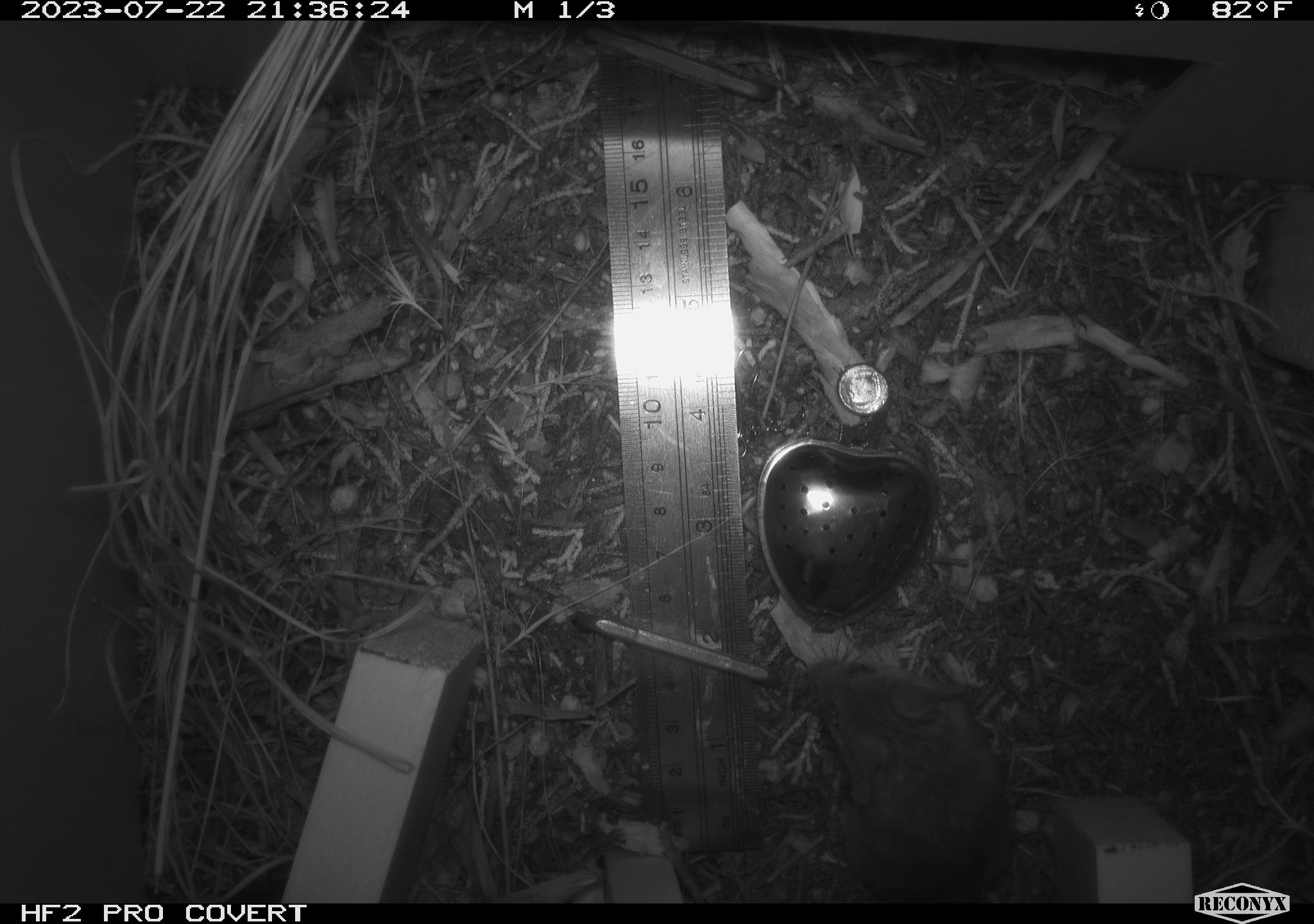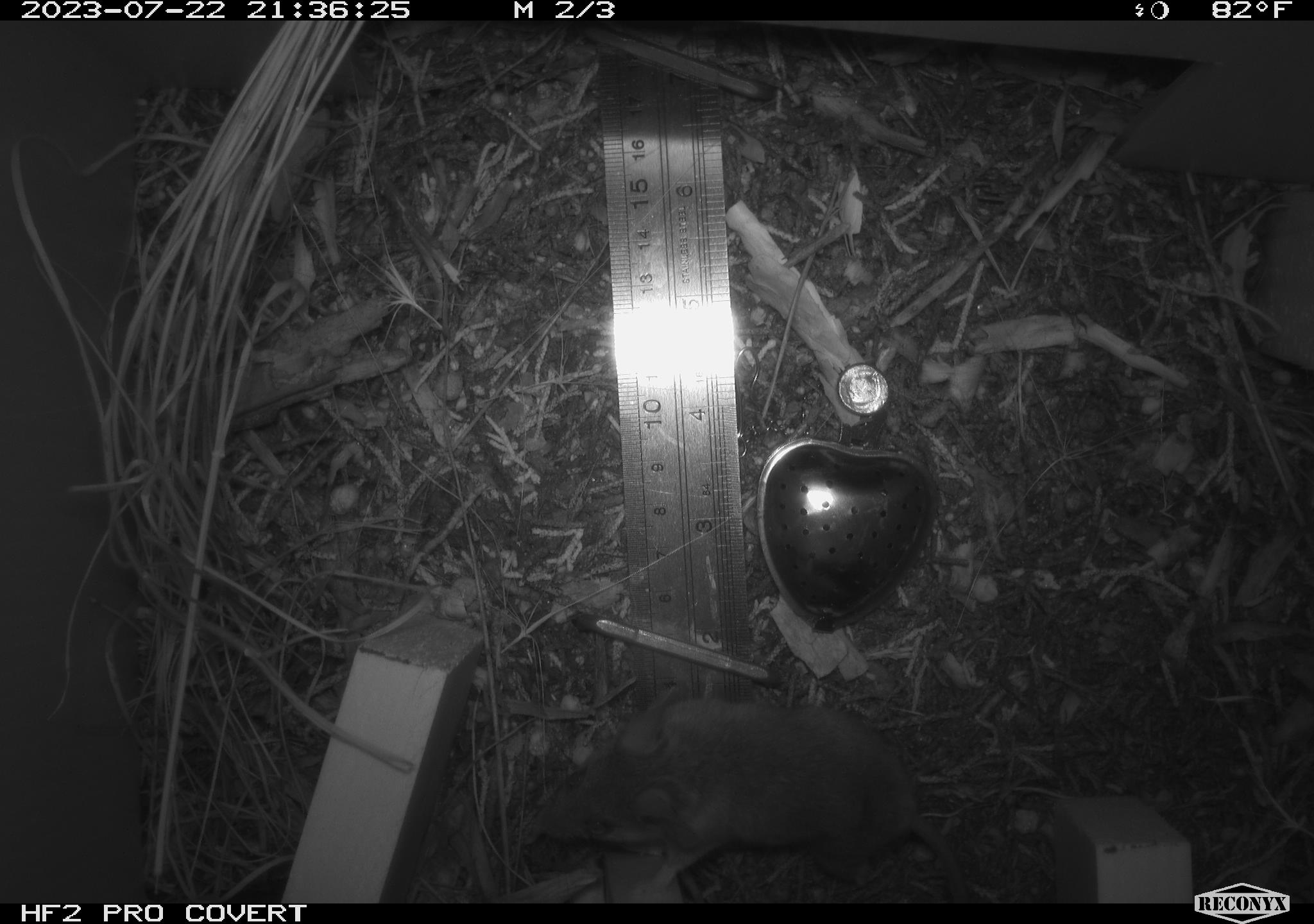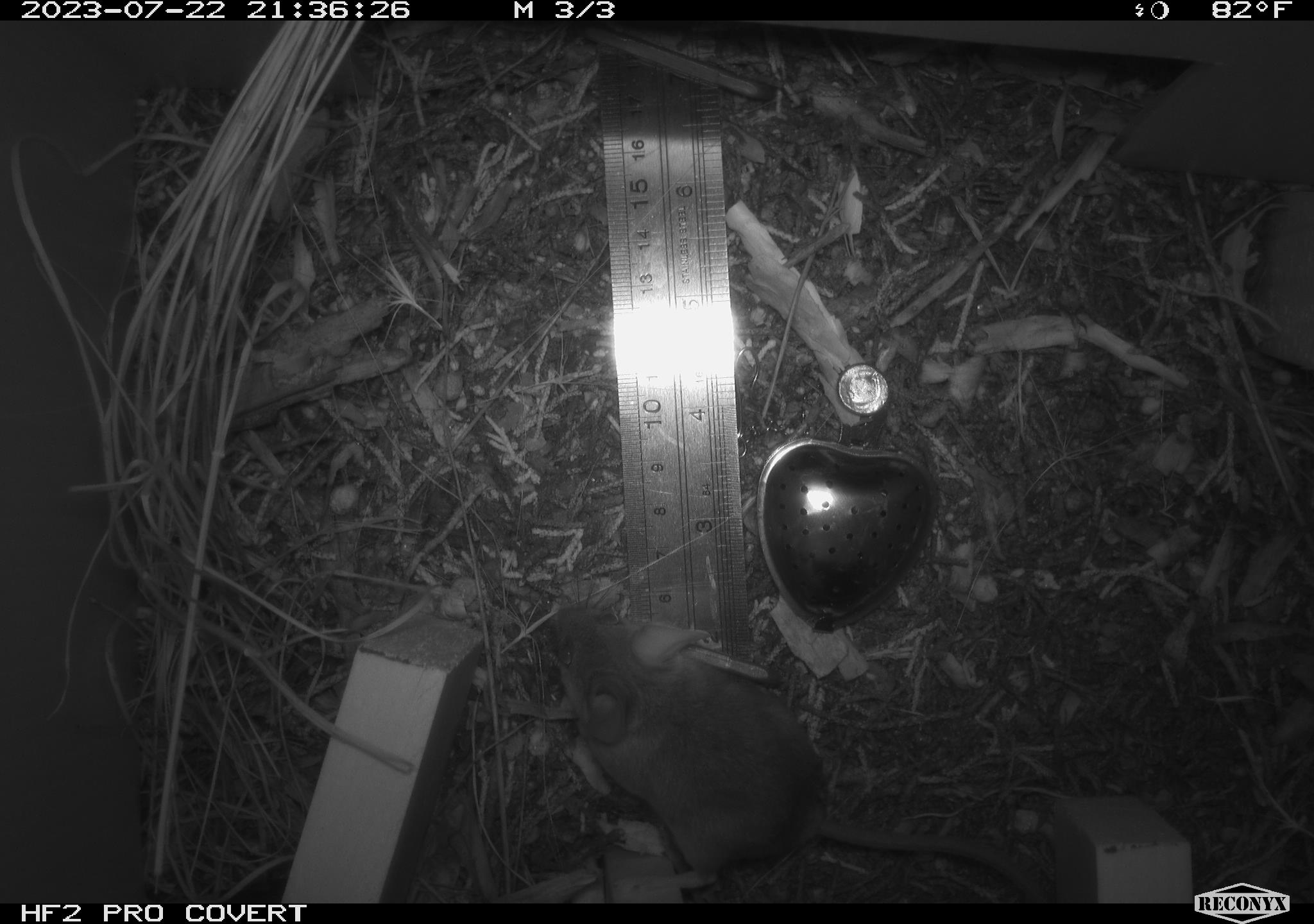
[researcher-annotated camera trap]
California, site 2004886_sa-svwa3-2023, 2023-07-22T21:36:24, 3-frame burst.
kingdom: Animalia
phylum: Chordata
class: Mammalia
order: Rodentia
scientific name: Rodentia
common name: mouse species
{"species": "mouse species (Rodentia)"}